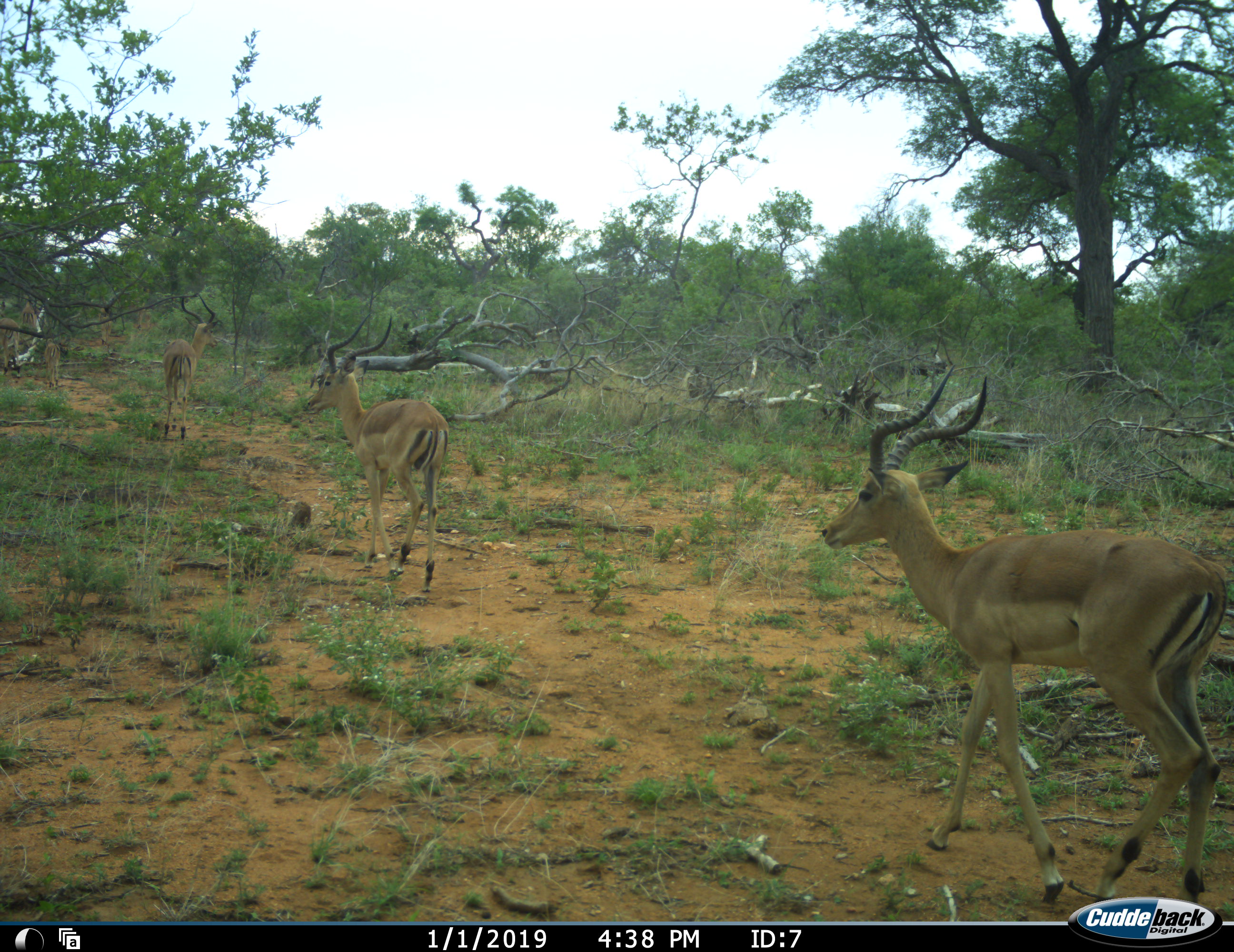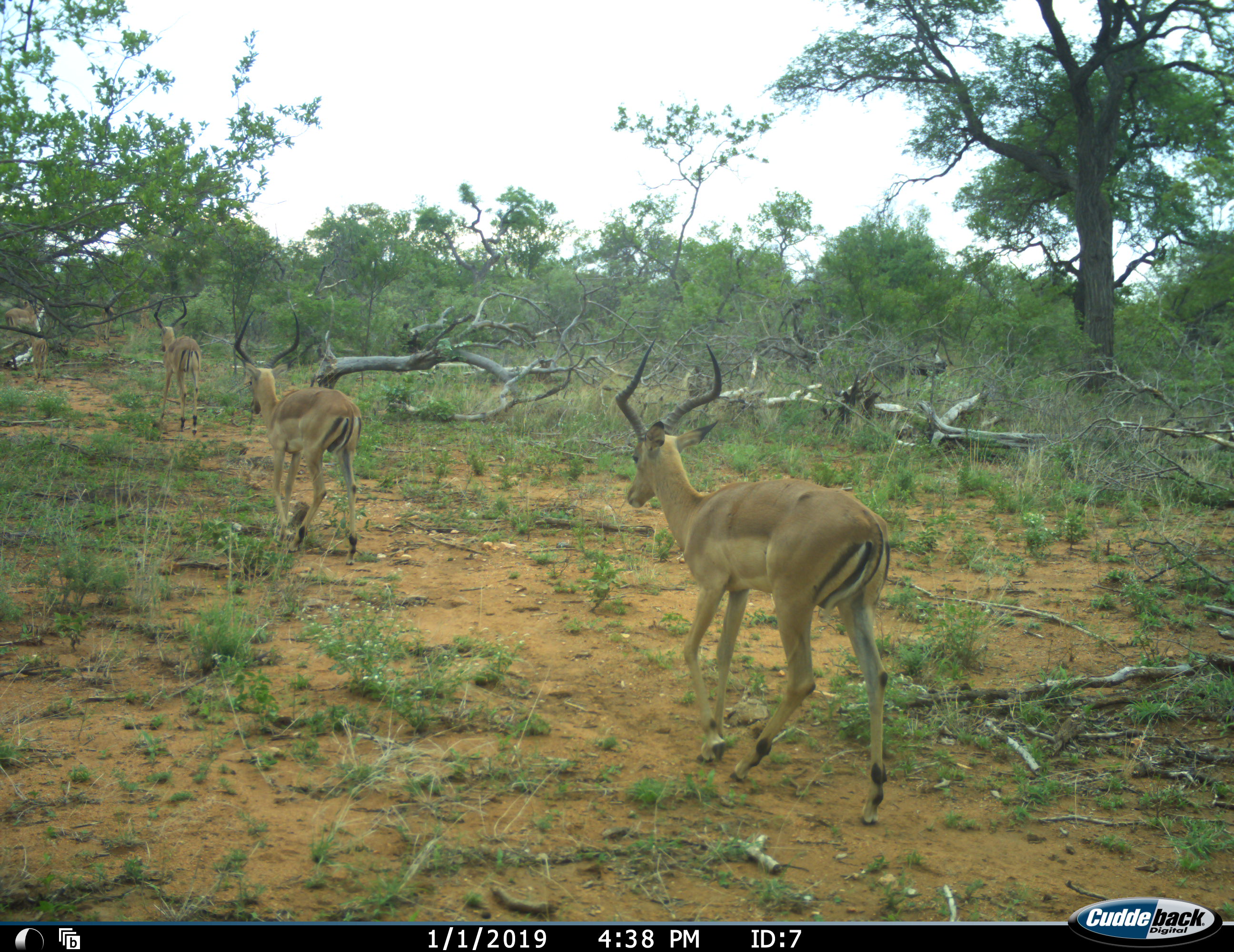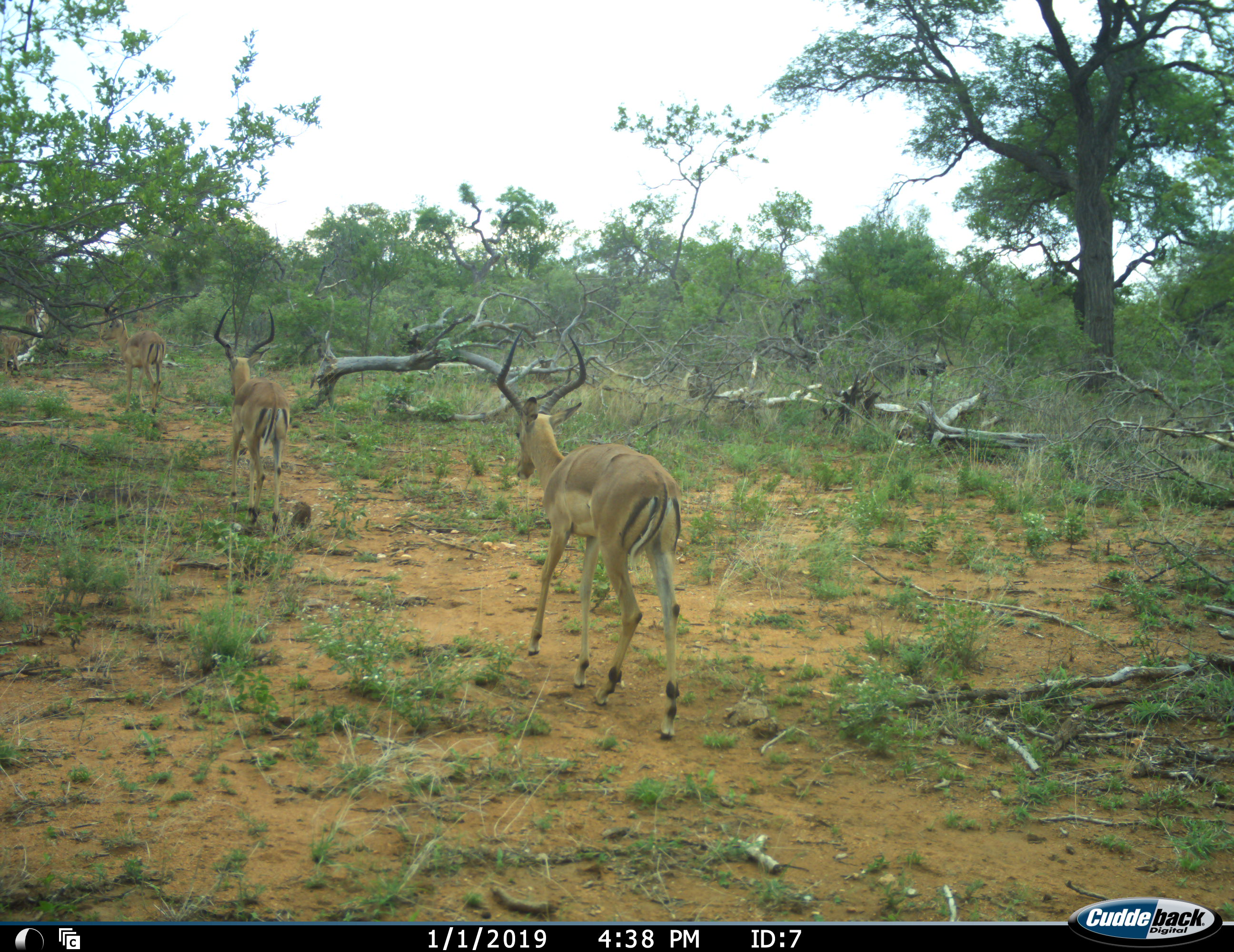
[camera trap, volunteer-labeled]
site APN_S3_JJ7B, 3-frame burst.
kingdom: Animalia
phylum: Chordata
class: Mammalia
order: Artiodactyla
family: Bovidae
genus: Aepyceros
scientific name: Aepyceros melampus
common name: impala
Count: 5.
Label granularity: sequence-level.